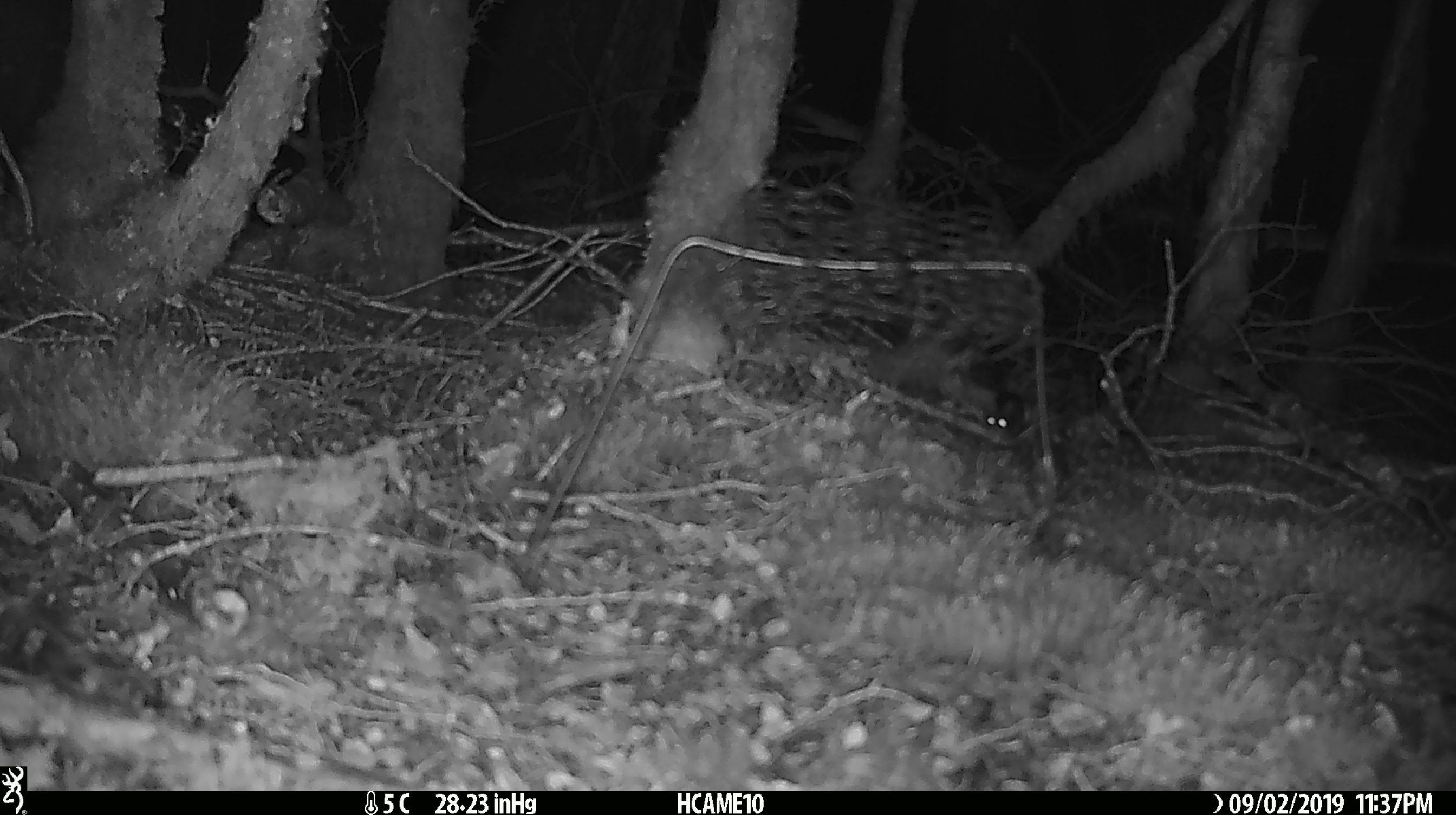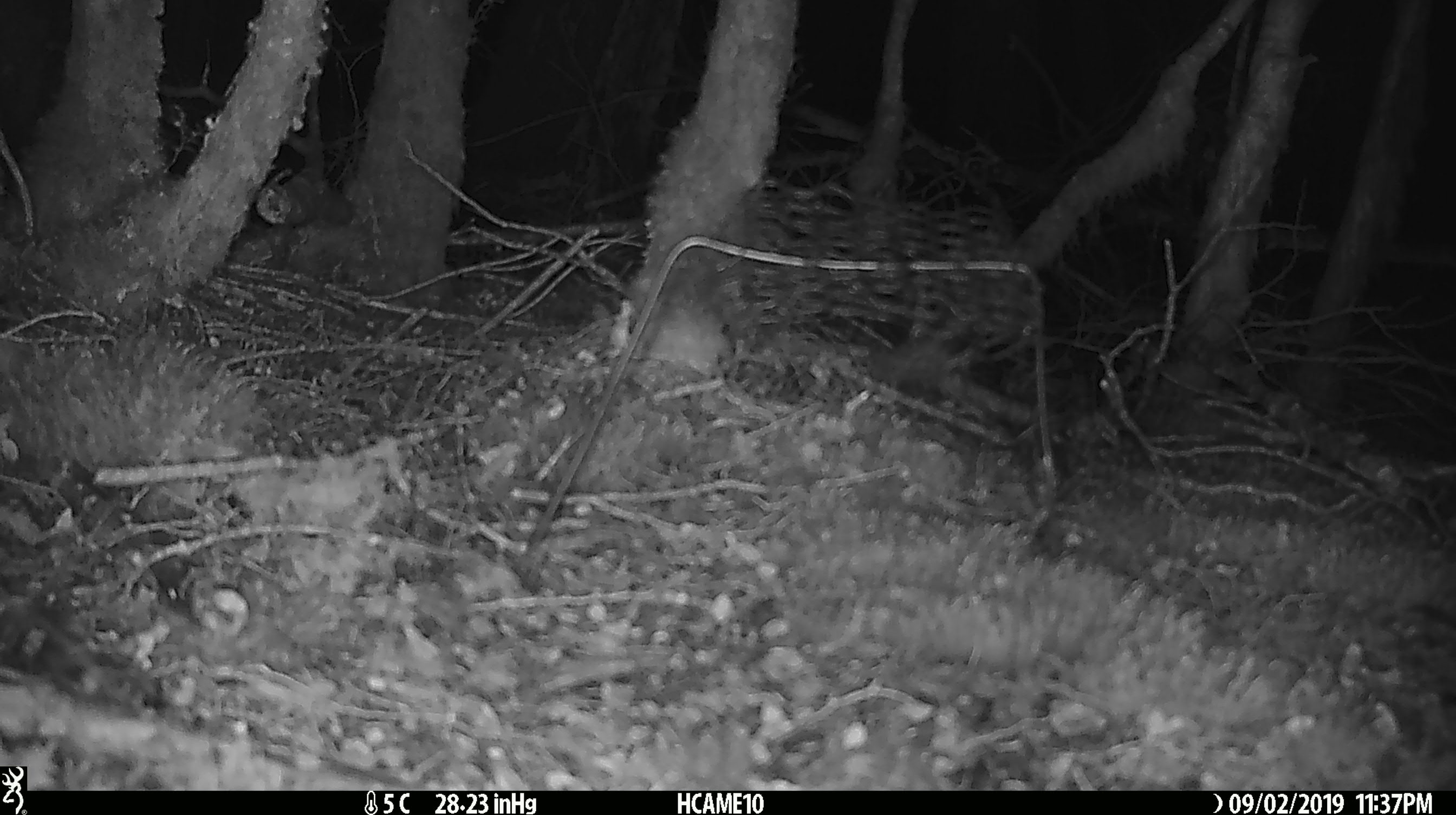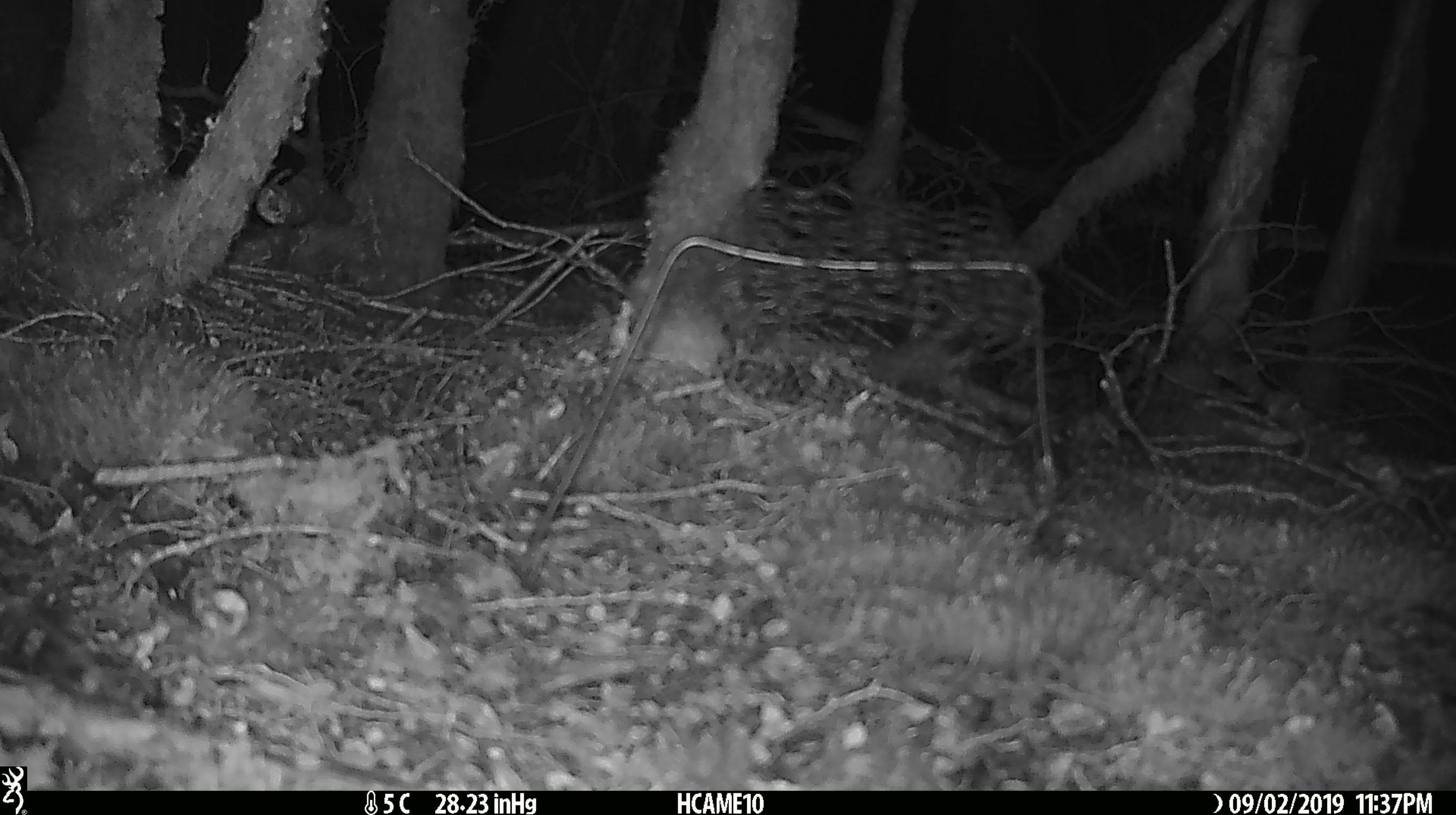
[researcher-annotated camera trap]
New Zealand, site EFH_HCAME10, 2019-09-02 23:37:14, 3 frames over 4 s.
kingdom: Animalia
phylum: Chordata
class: Mammalia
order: Rodentia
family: Muridae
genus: Mus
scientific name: Mus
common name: mouse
Mouse (Mus).